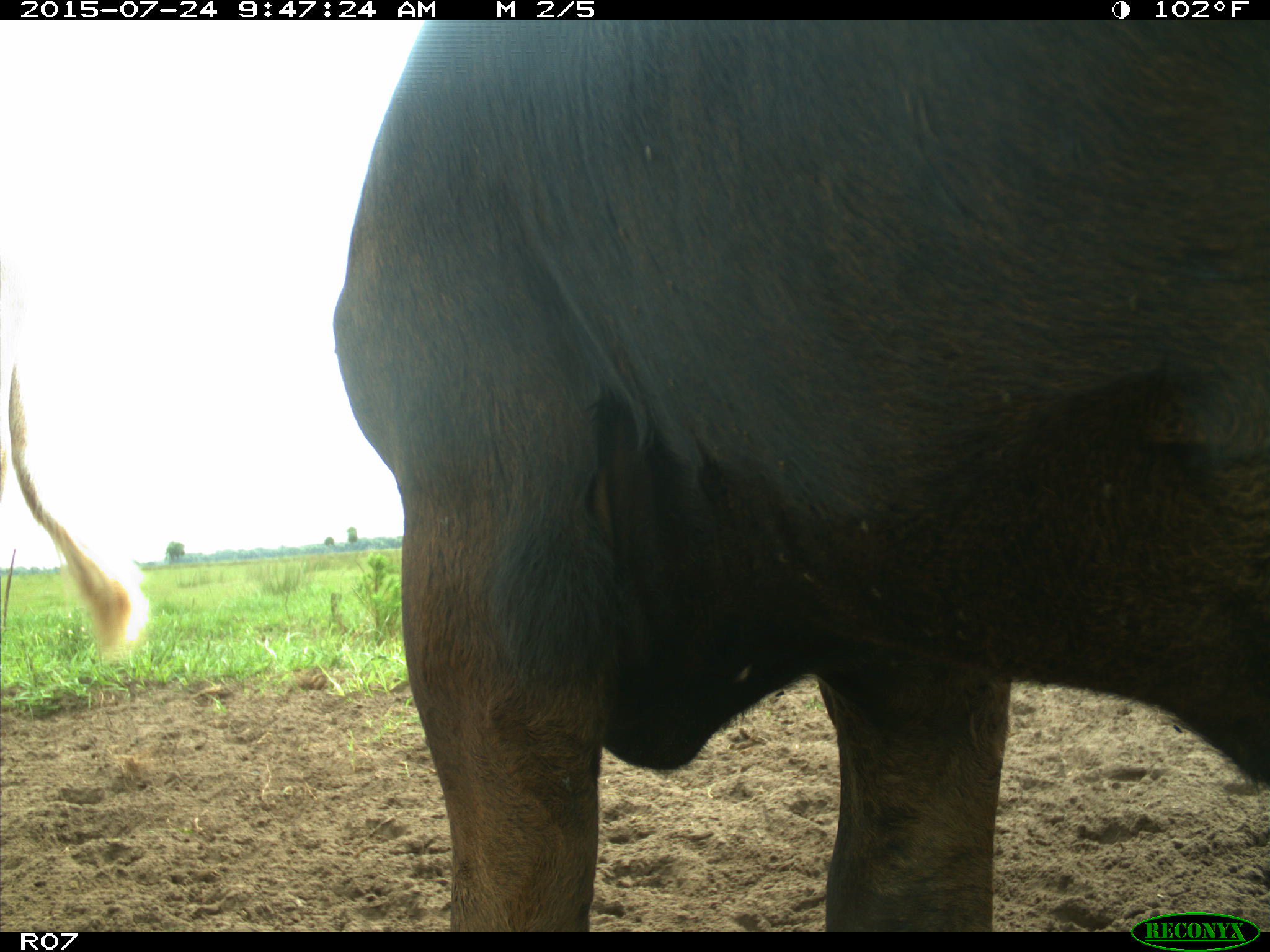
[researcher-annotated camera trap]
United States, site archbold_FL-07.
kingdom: Animalia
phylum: Chordata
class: Mammalia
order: Artiodactyla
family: Bovidae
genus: Bos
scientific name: Bos taurus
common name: domestic cow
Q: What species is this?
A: Bos taurus (domestic cow).